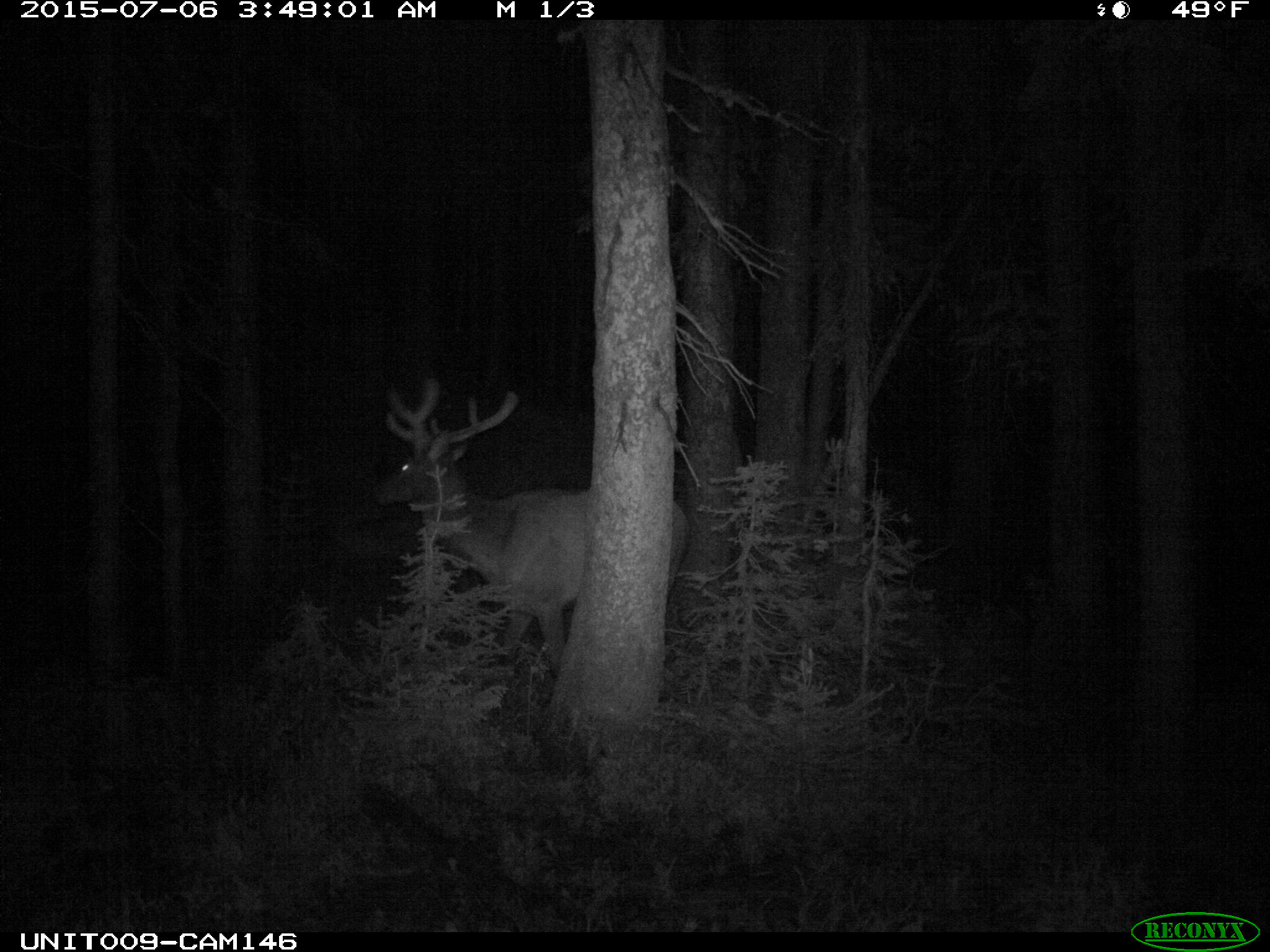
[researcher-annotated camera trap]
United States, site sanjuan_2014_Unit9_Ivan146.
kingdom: Animalia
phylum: Chordata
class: Mammalia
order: Artiodactyla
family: Cervidae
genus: Cervus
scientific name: Cervus elaphus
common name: red deer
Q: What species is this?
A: Cervus elaphus (red deer).